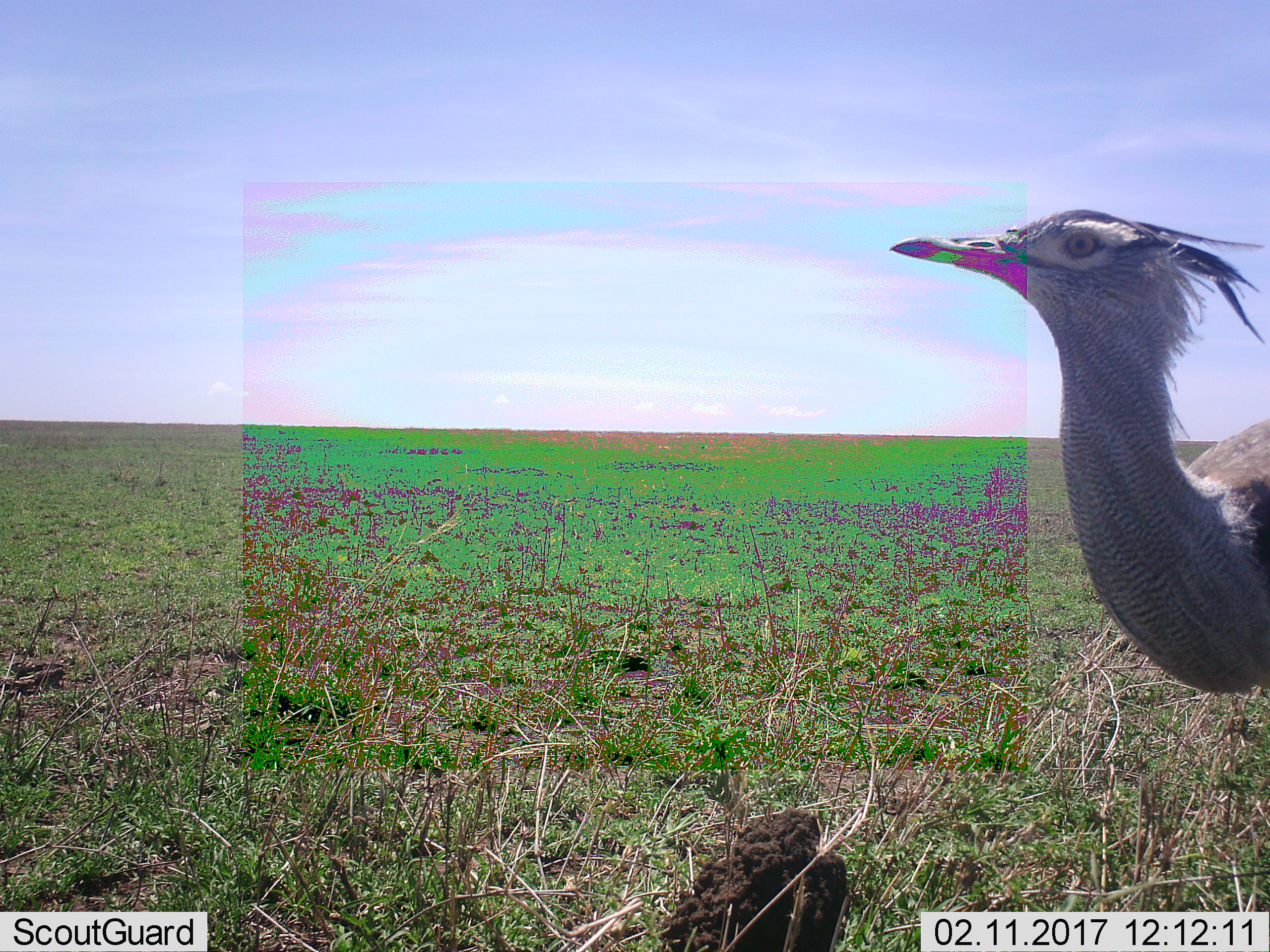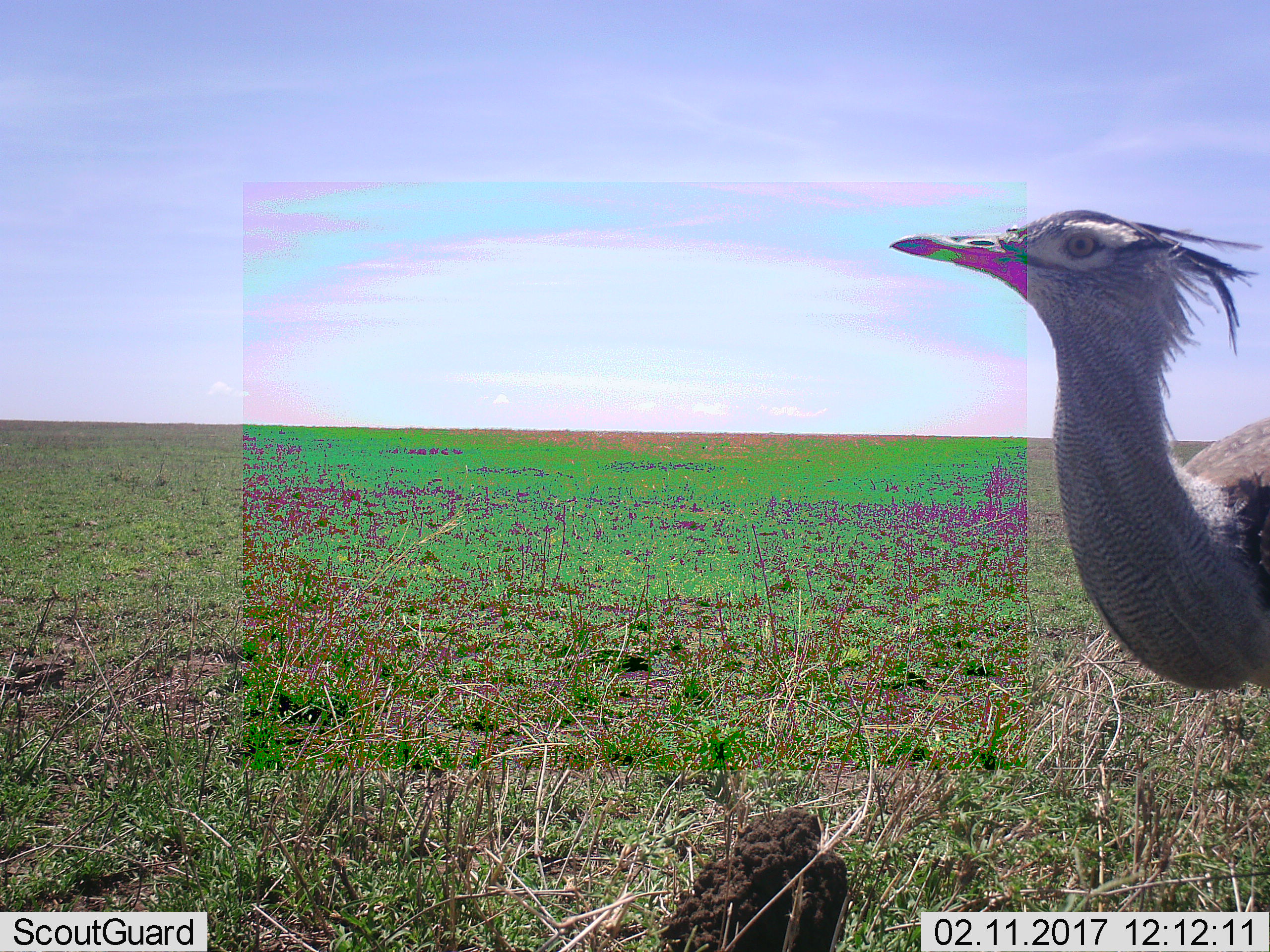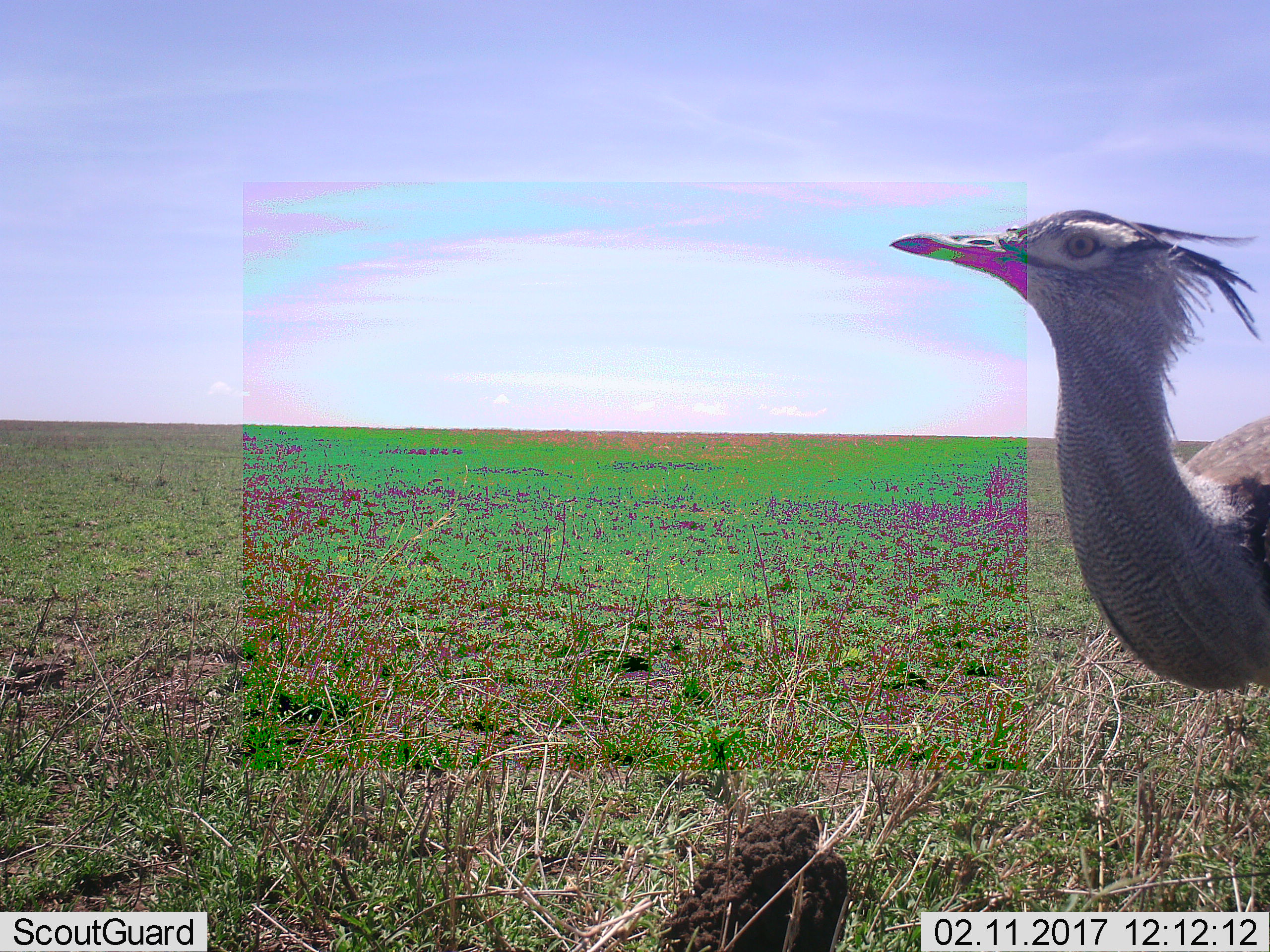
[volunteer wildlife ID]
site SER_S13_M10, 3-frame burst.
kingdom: Animalia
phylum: Chordata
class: Aves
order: Otidiformes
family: Otididae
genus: Ardeotis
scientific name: Ardeotis kori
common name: kori bustard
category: bustardkori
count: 1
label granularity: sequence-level